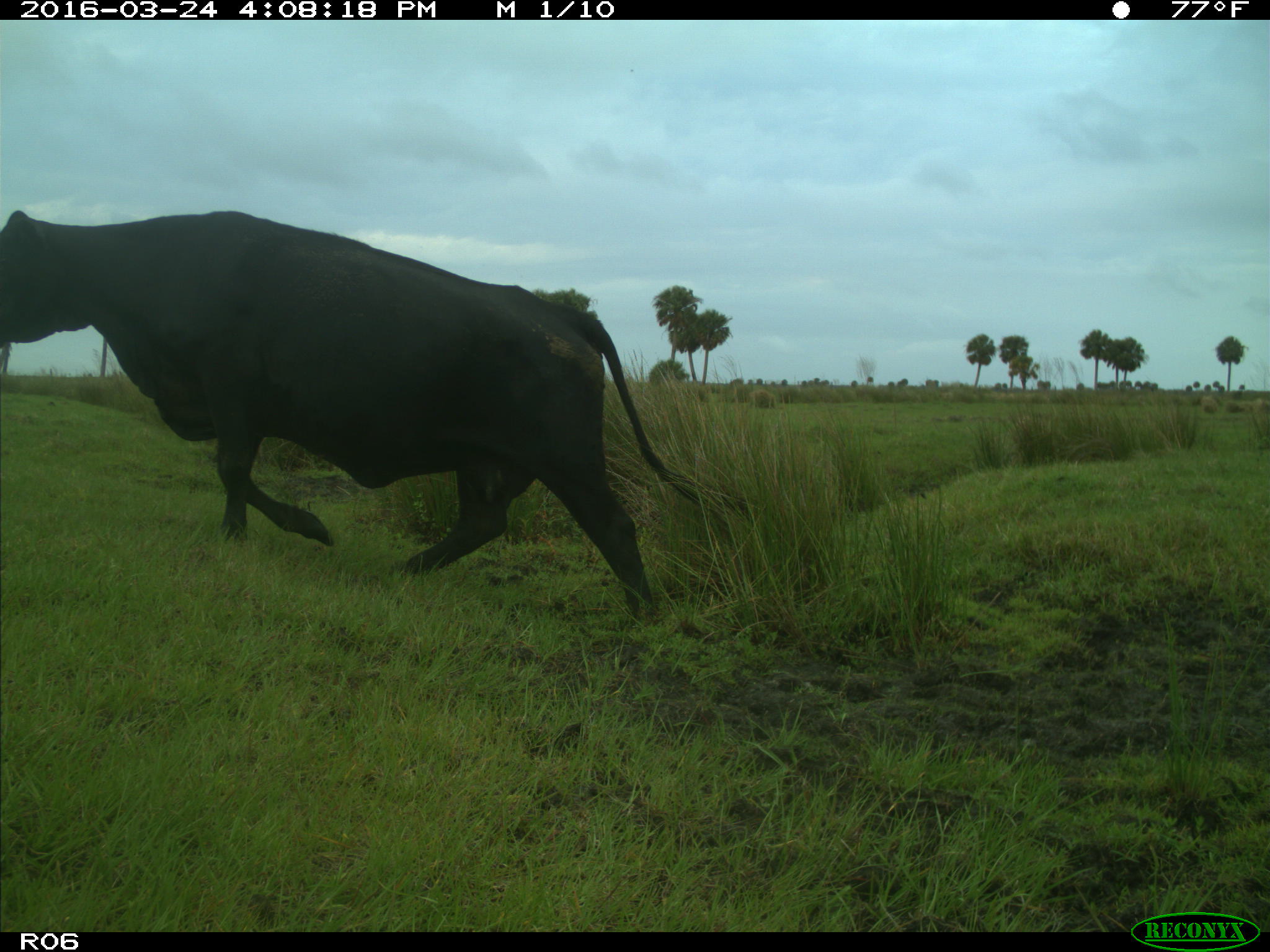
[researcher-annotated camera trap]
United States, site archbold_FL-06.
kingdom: Animalia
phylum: Chordata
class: Mammalia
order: Artiodactyla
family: Bovidae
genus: Bos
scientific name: Bos taurus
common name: domestic cow